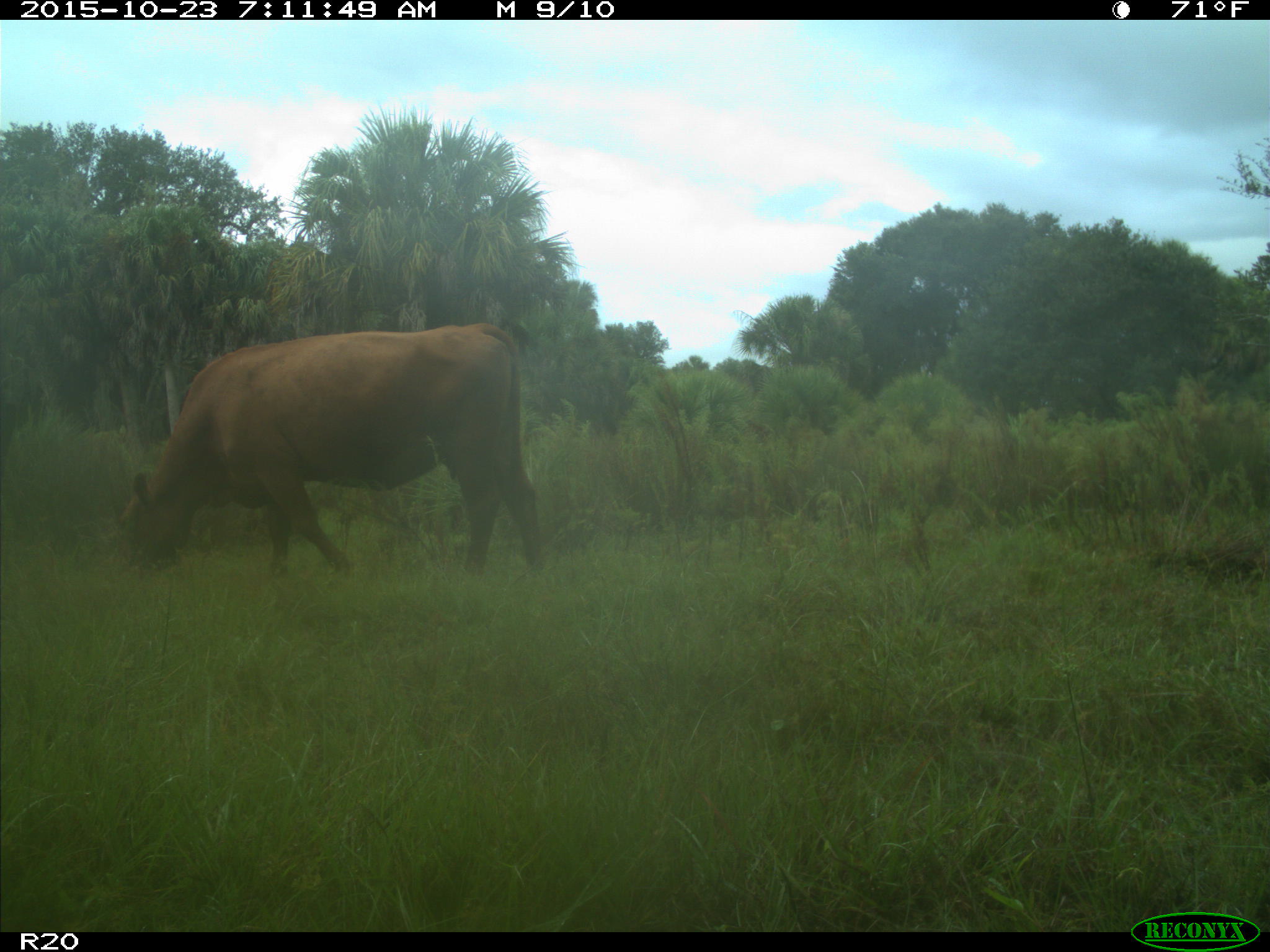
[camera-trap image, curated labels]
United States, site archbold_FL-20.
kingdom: Animalia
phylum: Chordata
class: Mammalia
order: Artiodactyla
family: Bovidae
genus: Bos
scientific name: Bos taurus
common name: domestic cow